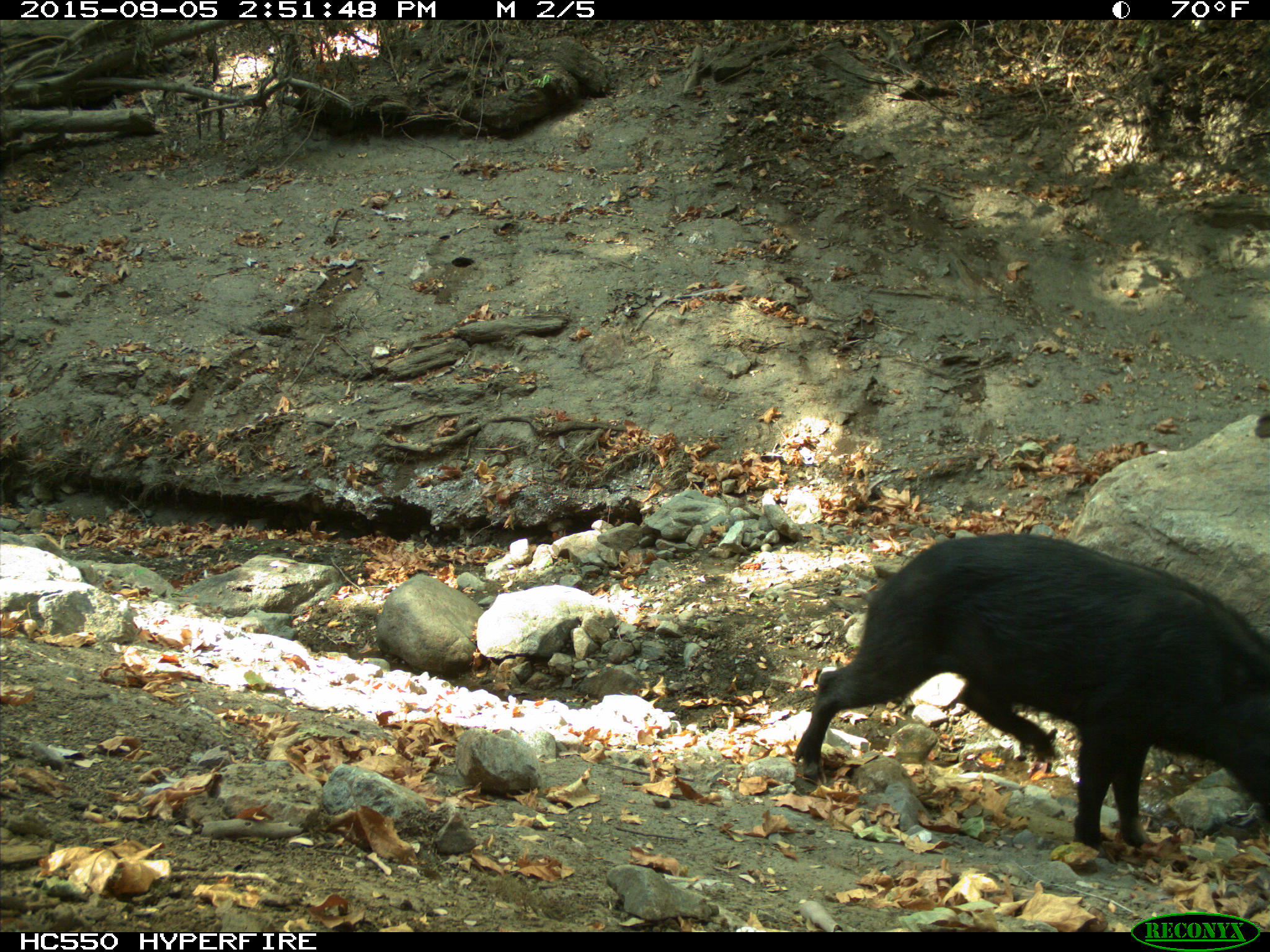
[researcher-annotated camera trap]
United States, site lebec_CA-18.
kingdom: Animalia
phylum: Chordata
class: Mammalia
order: Artiodactyla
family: Suidae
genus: Sus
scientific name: Sus scrofa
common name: wild boar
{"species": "Sus scrofa (wild boar)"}